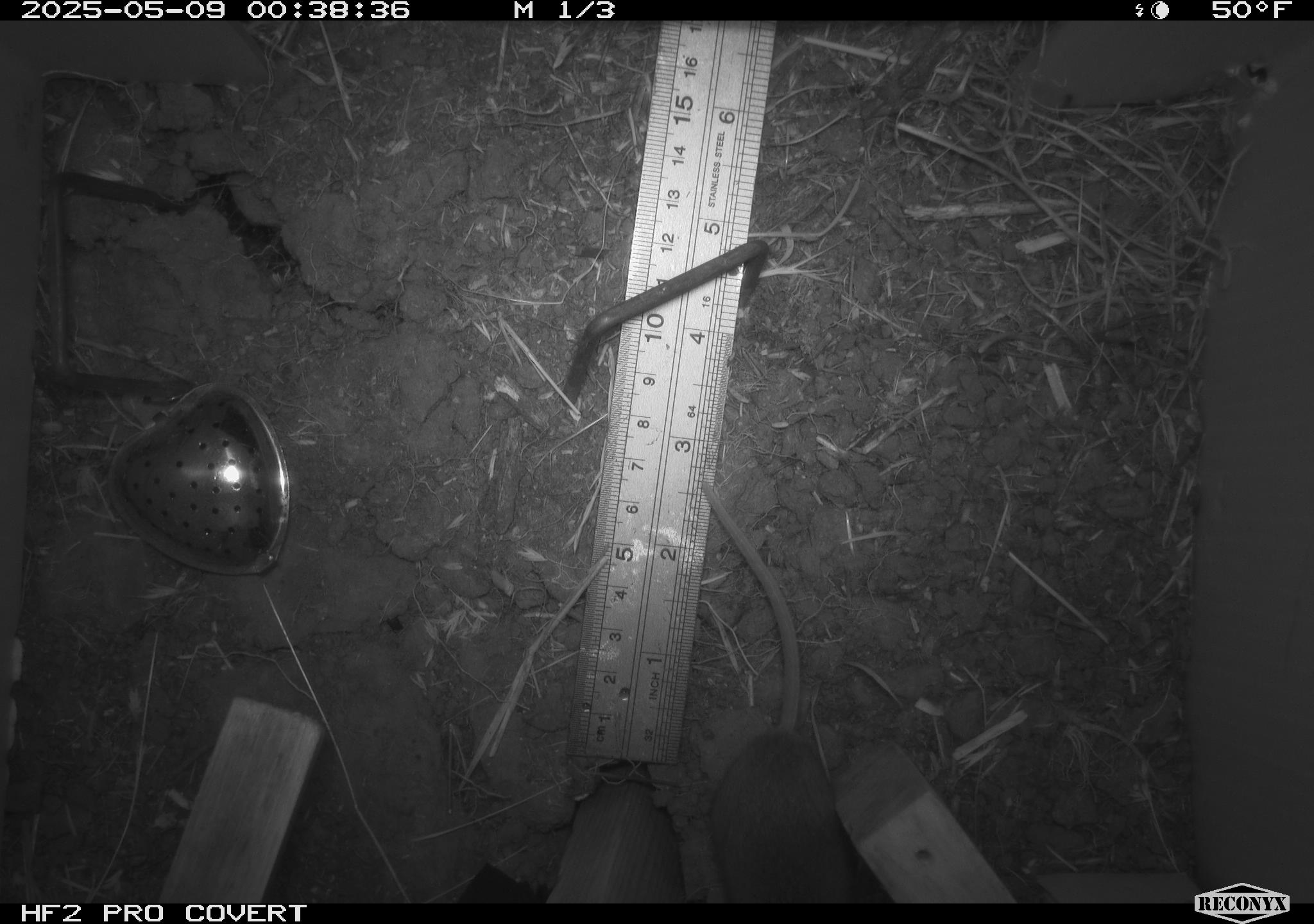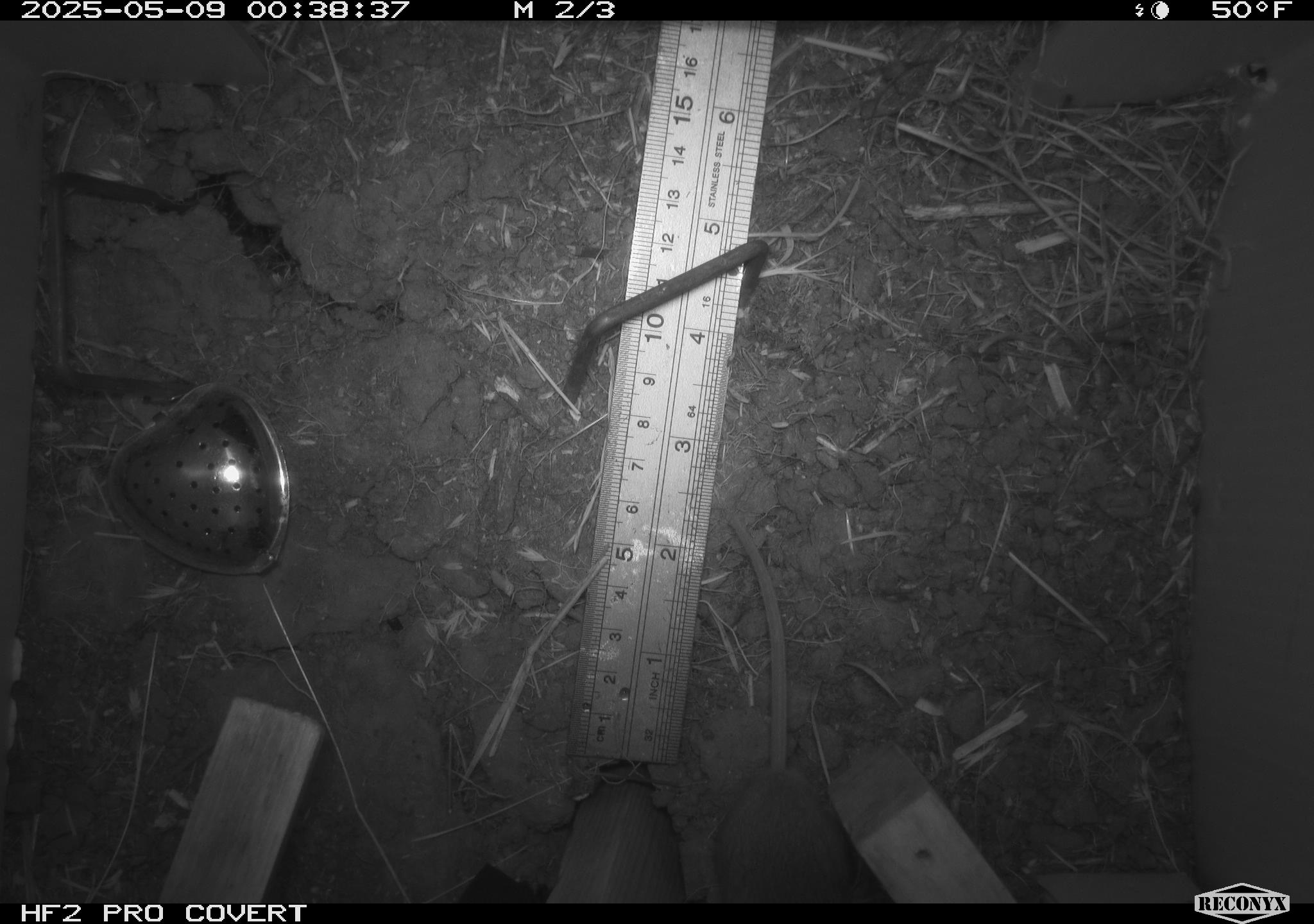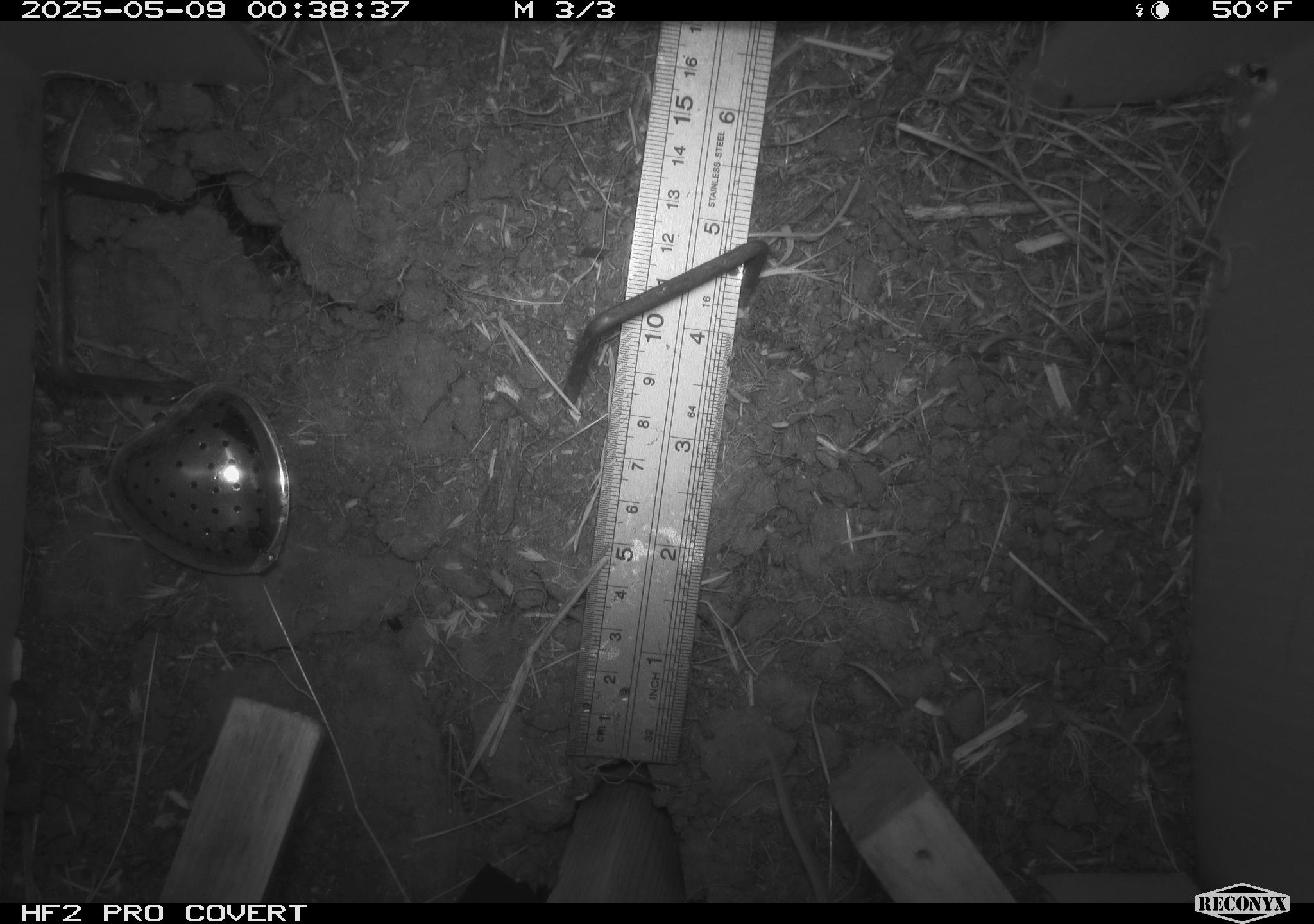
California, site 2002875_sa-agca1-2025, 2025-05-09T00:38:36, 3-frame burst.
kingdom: Animalia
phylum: Chordata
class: Mammalia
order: Rodentia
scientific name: Rodentia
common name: mouse species